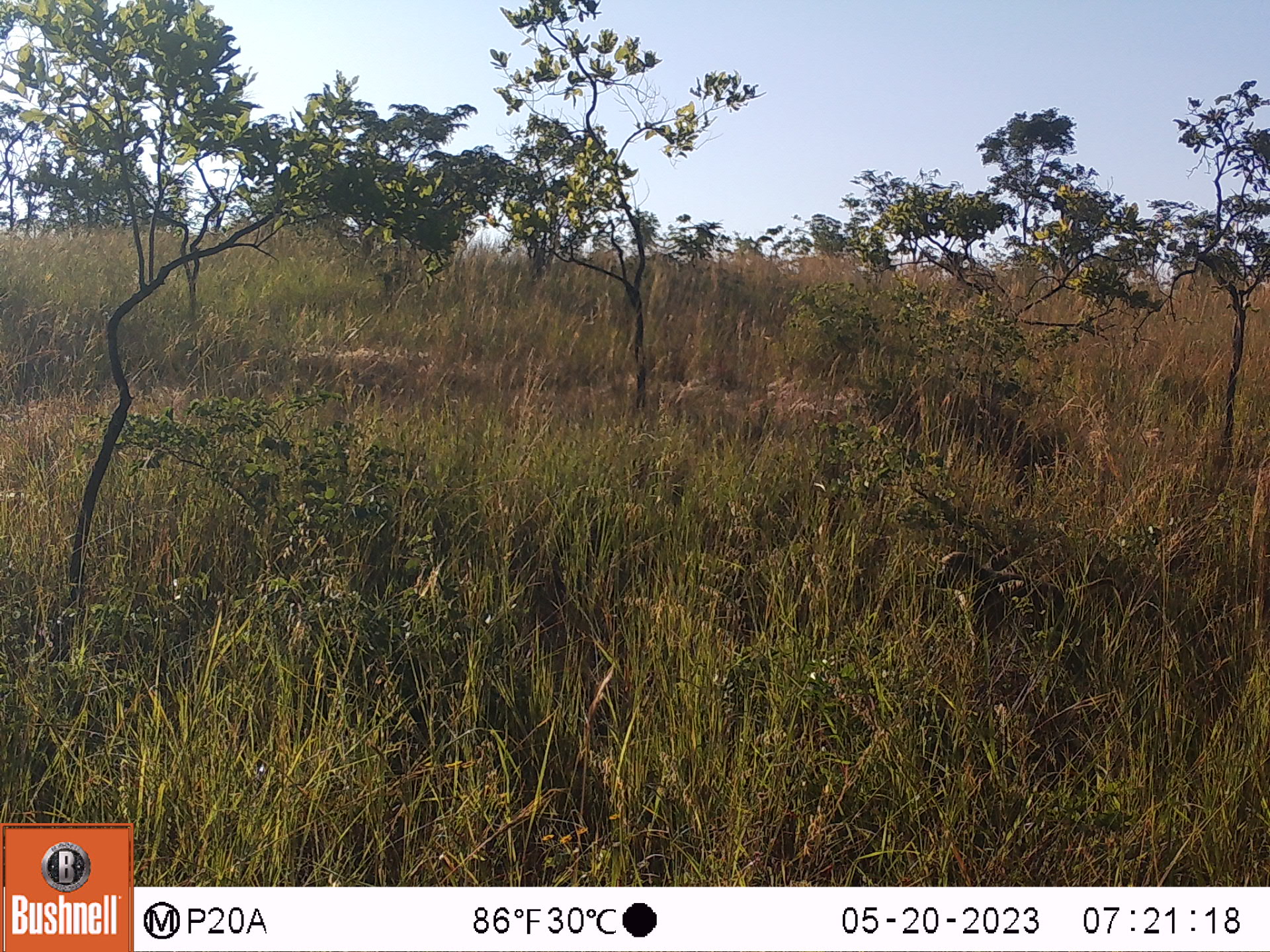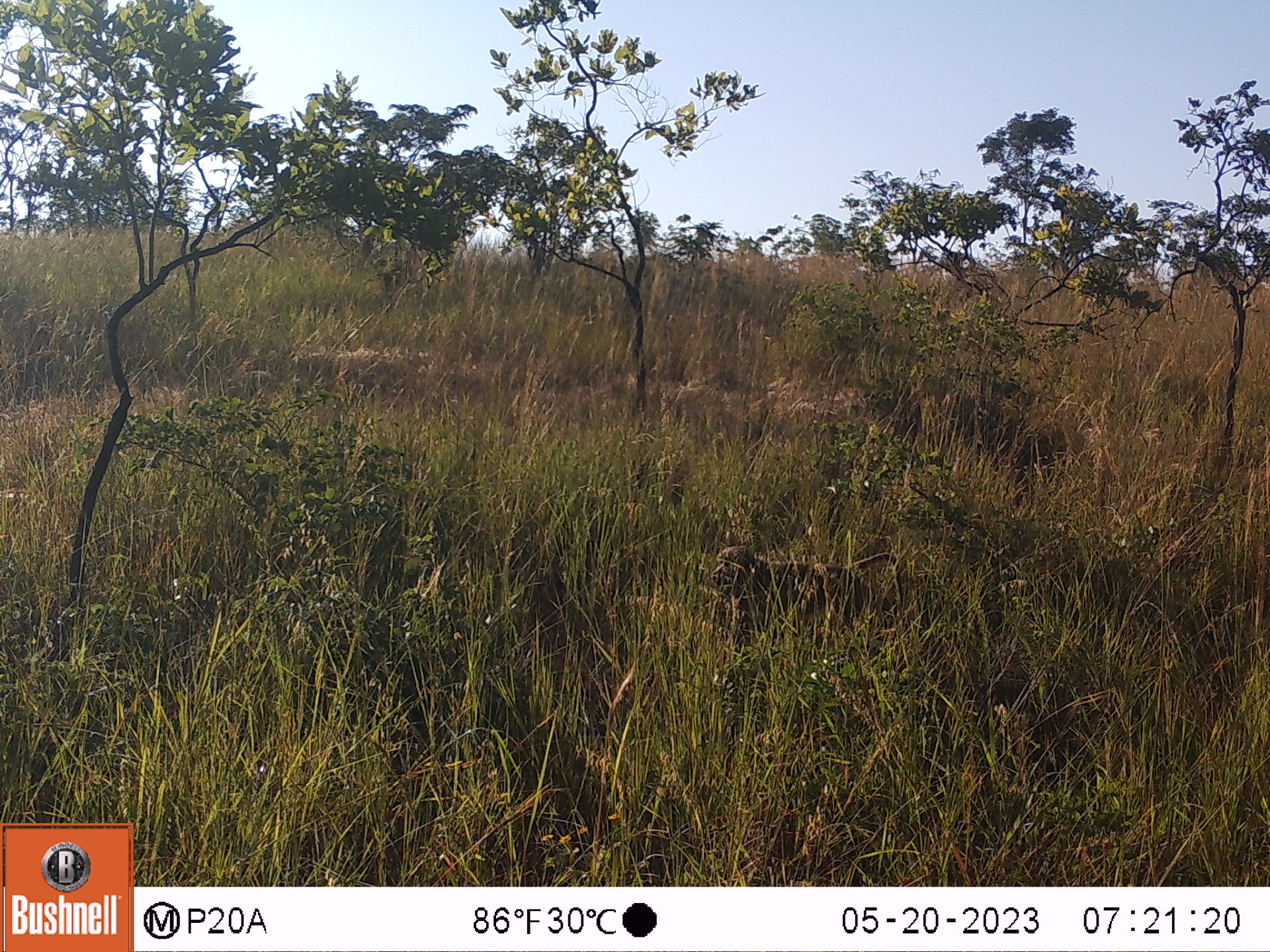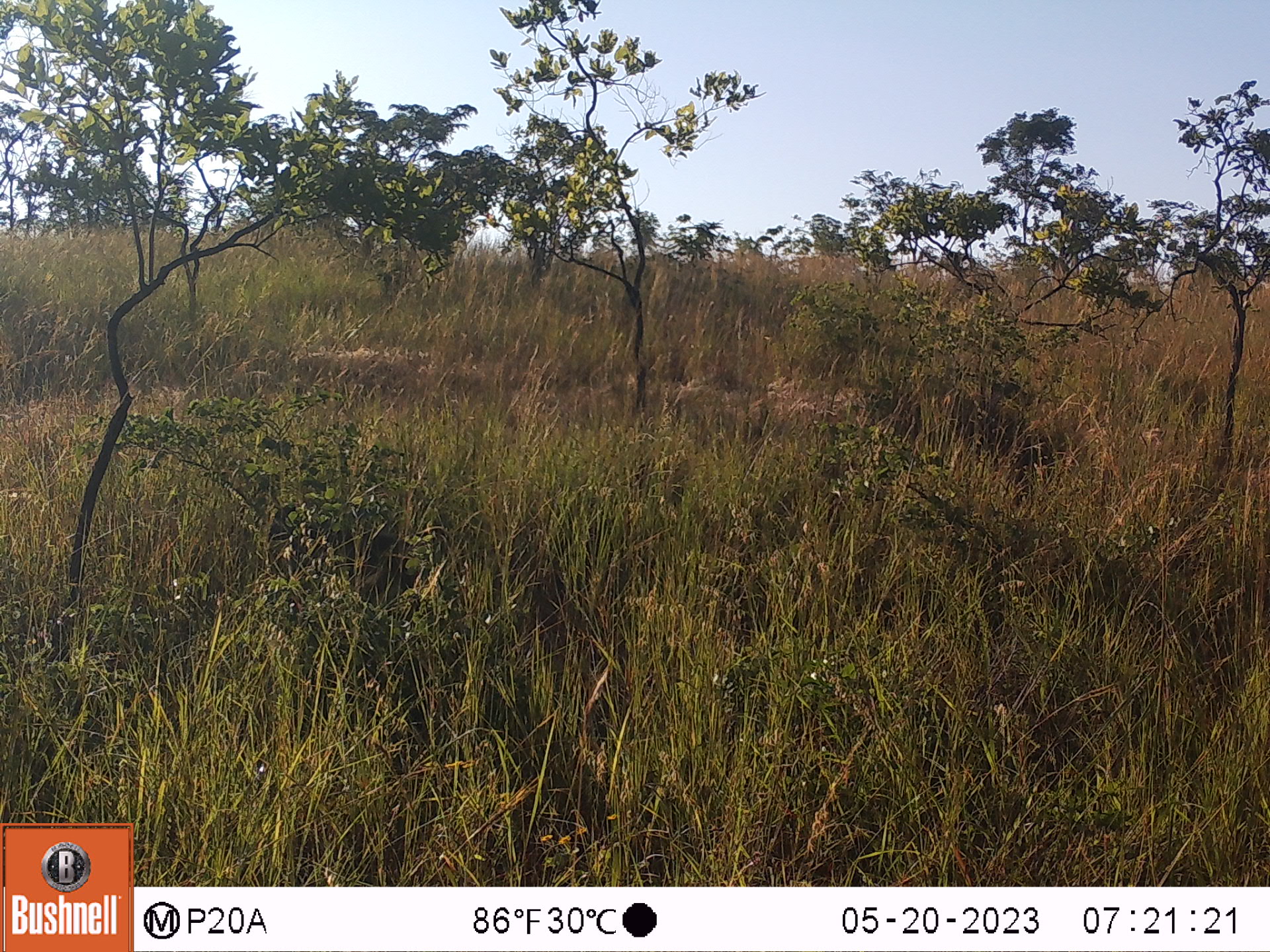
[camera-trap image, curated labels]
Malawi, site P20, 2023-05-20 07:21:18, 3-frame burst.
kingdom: Animalia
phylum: Chordata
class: Mammalia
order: Primates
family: Cercopithecidae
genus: Papio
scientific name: Papio cynocephalus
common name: yellow baboon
Yellow baboon (Papio cynocephalus), count 1.